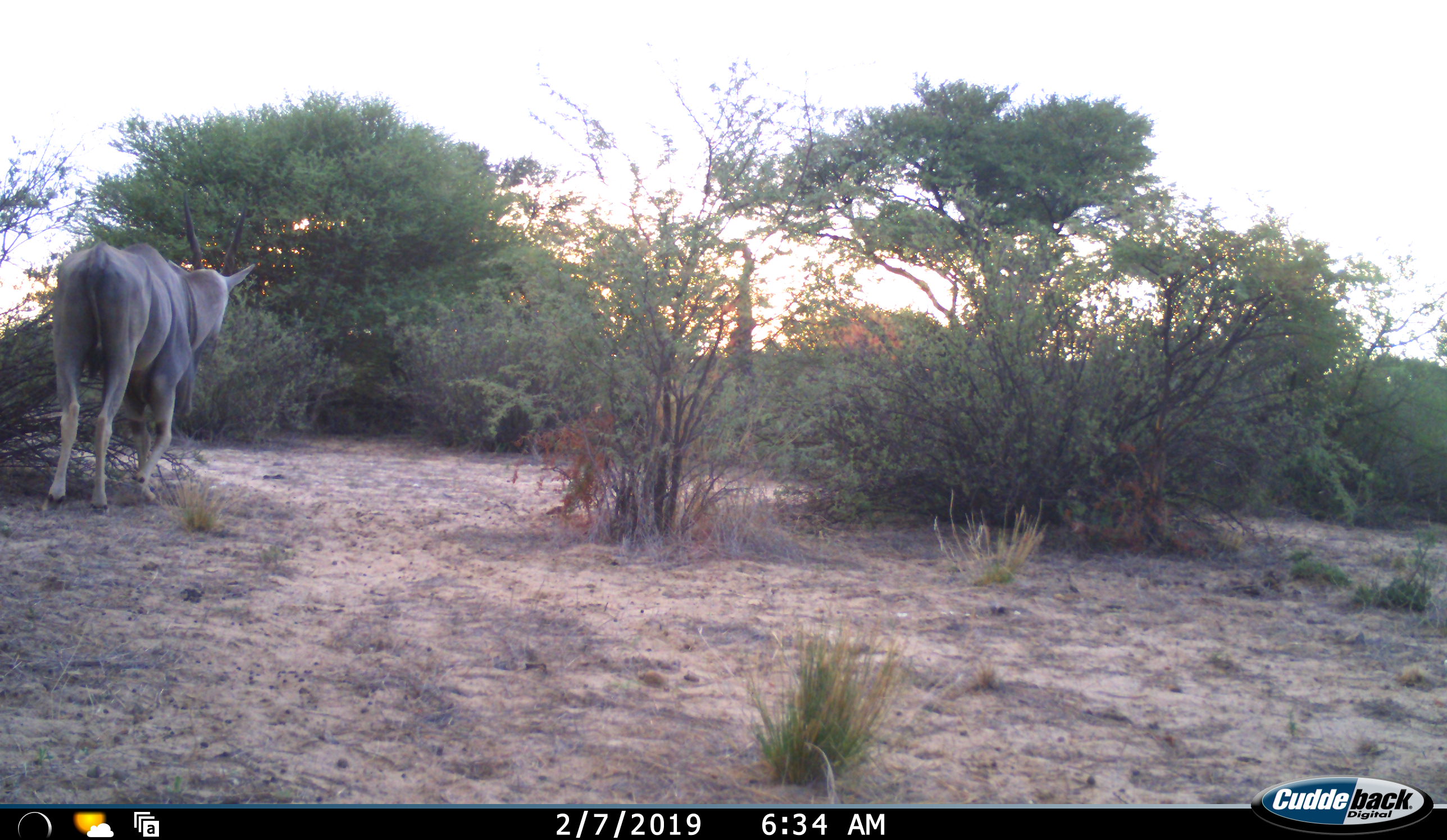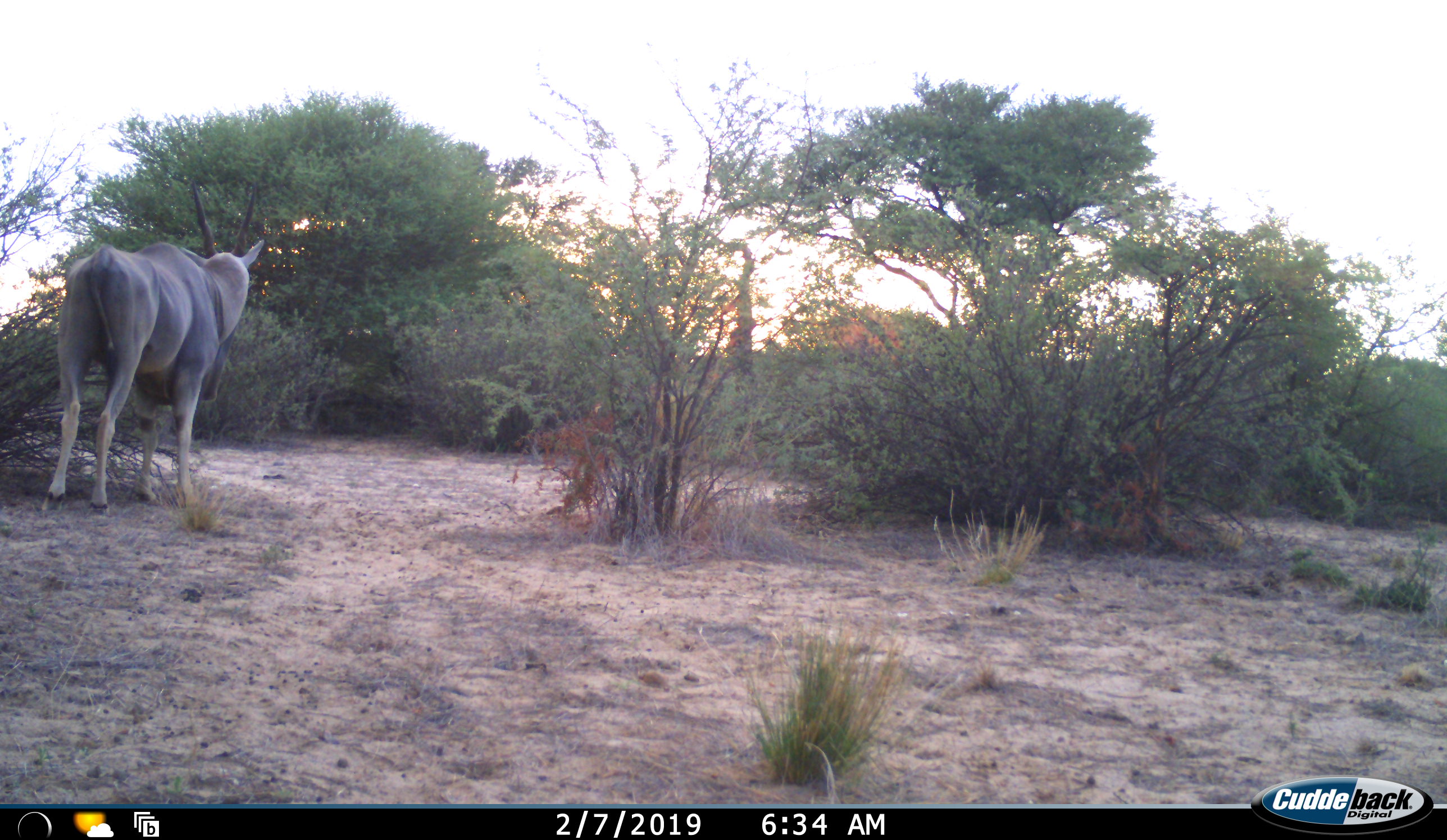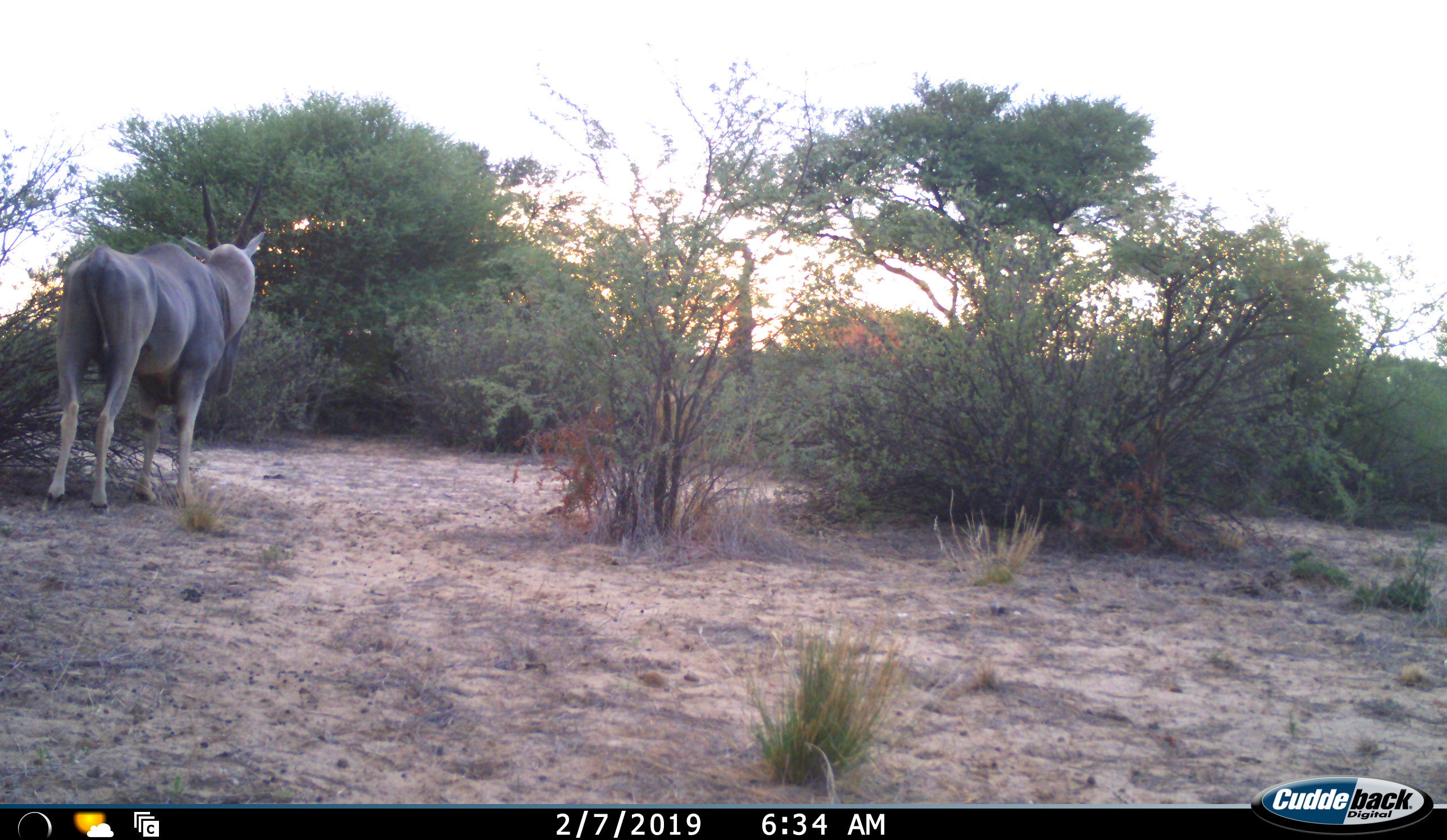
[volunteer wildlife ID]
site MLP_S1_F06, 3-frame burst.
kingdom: Animalia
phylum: Chordata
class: Mammalia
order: Artiodactyla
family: Bovidae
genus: Tragelaphus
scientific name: Tragelaphus oryx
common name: eland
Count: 1.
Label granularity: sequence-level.